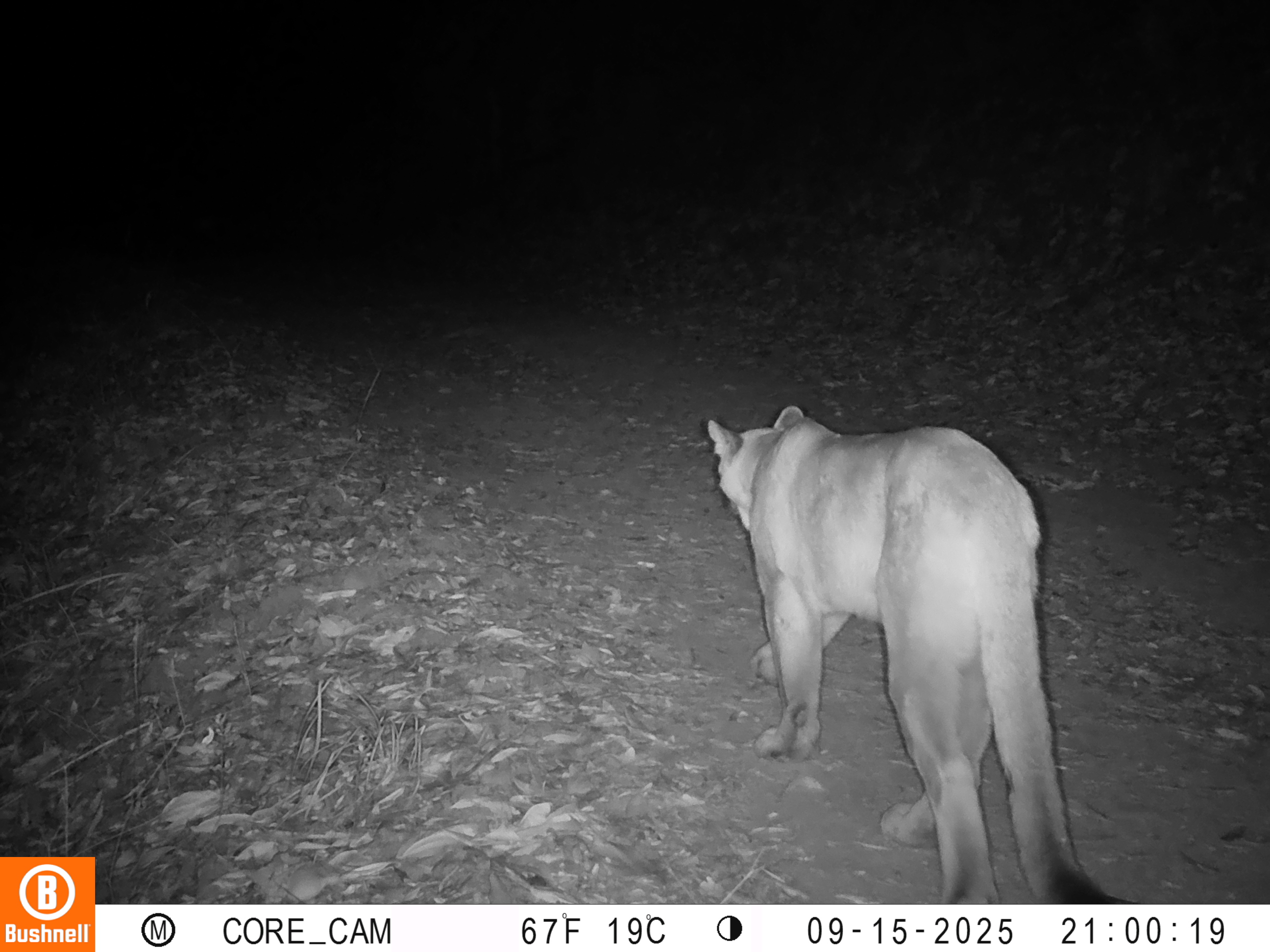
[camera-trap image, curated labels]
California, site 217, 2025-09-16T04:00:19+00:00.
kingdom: Animalia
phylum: Chordata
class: Mammalia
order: Carnivora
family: Felidae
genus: Puma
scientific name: Puma concolor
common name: puma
Puma (Puma concolor).